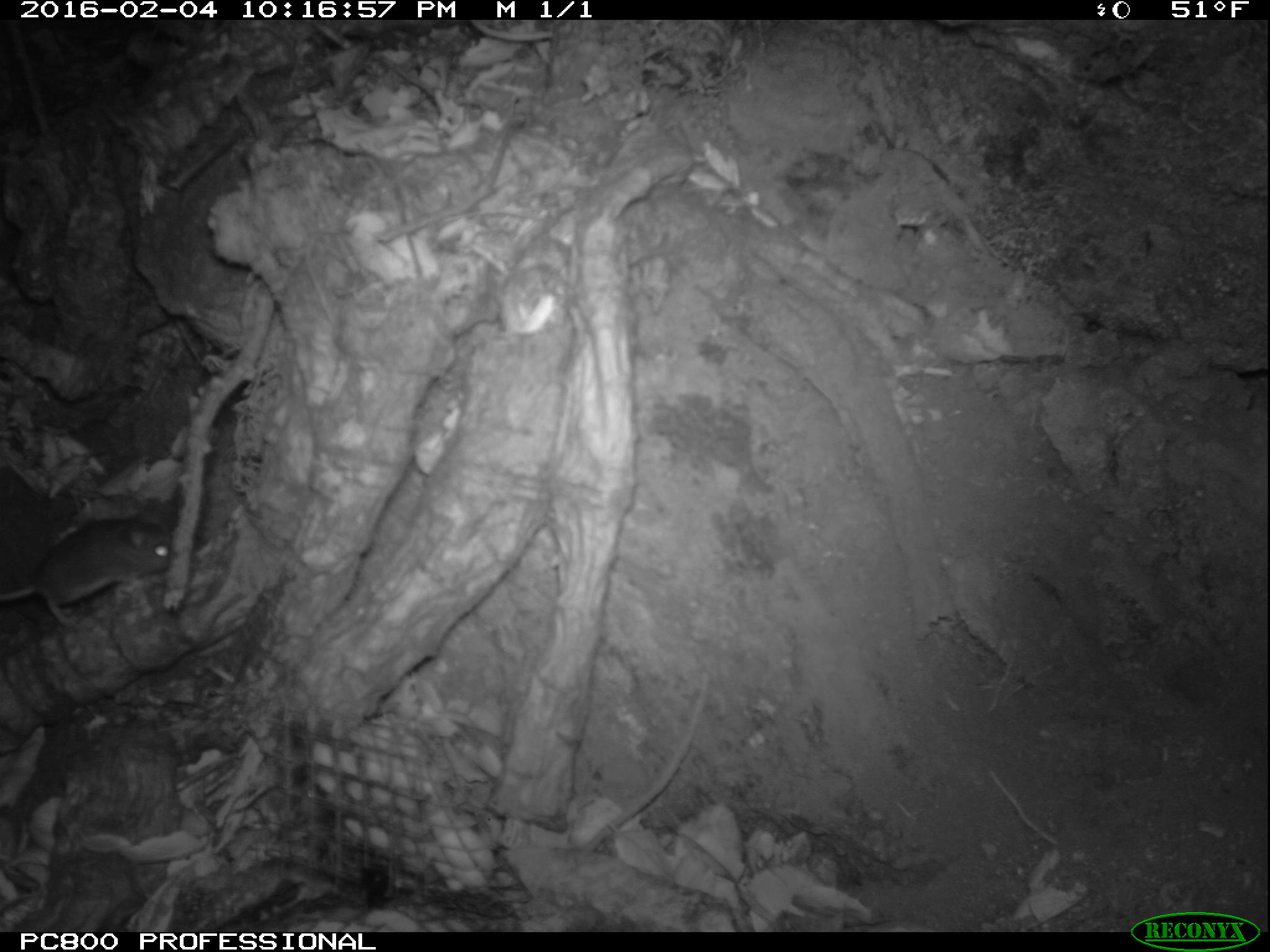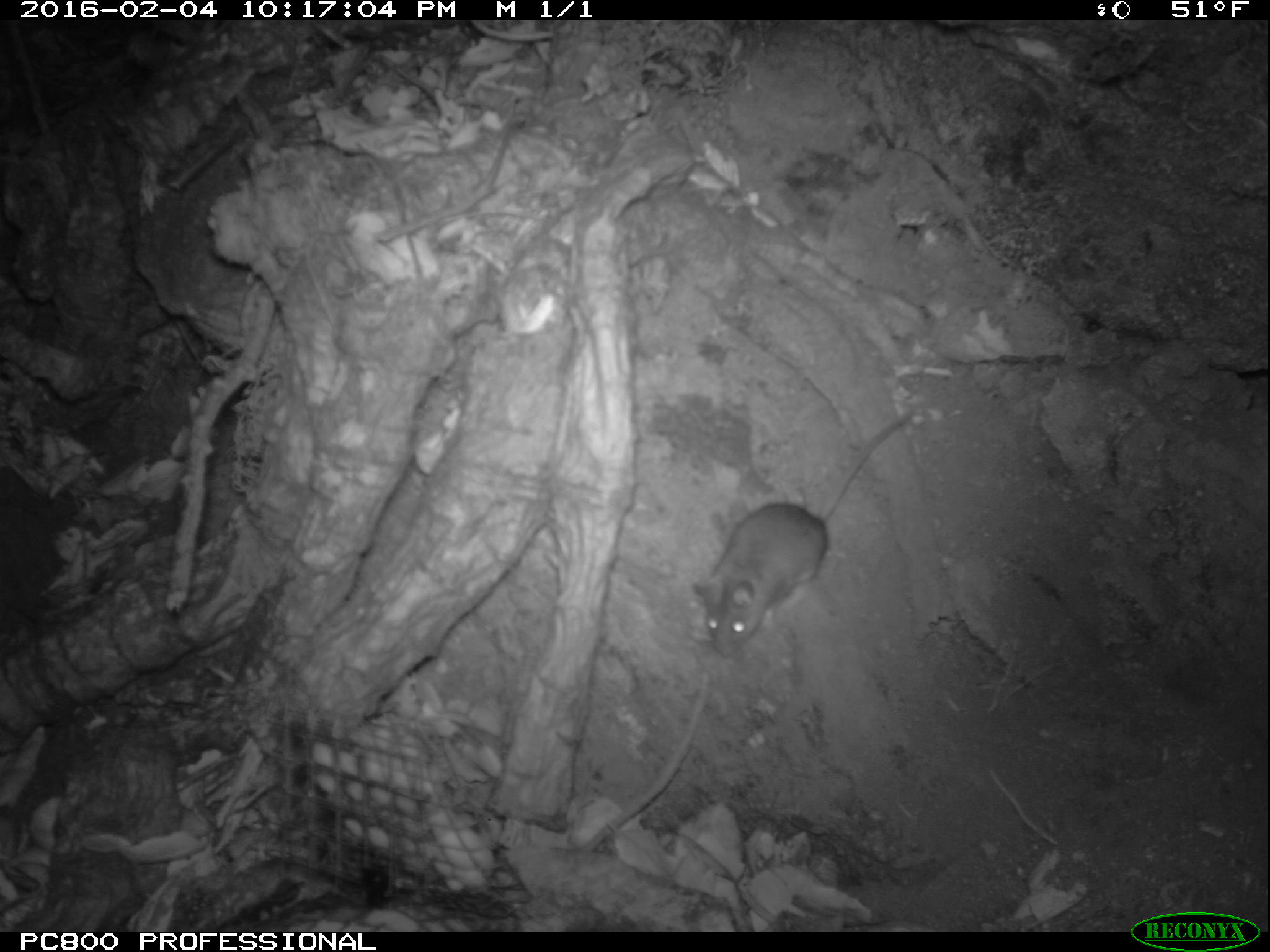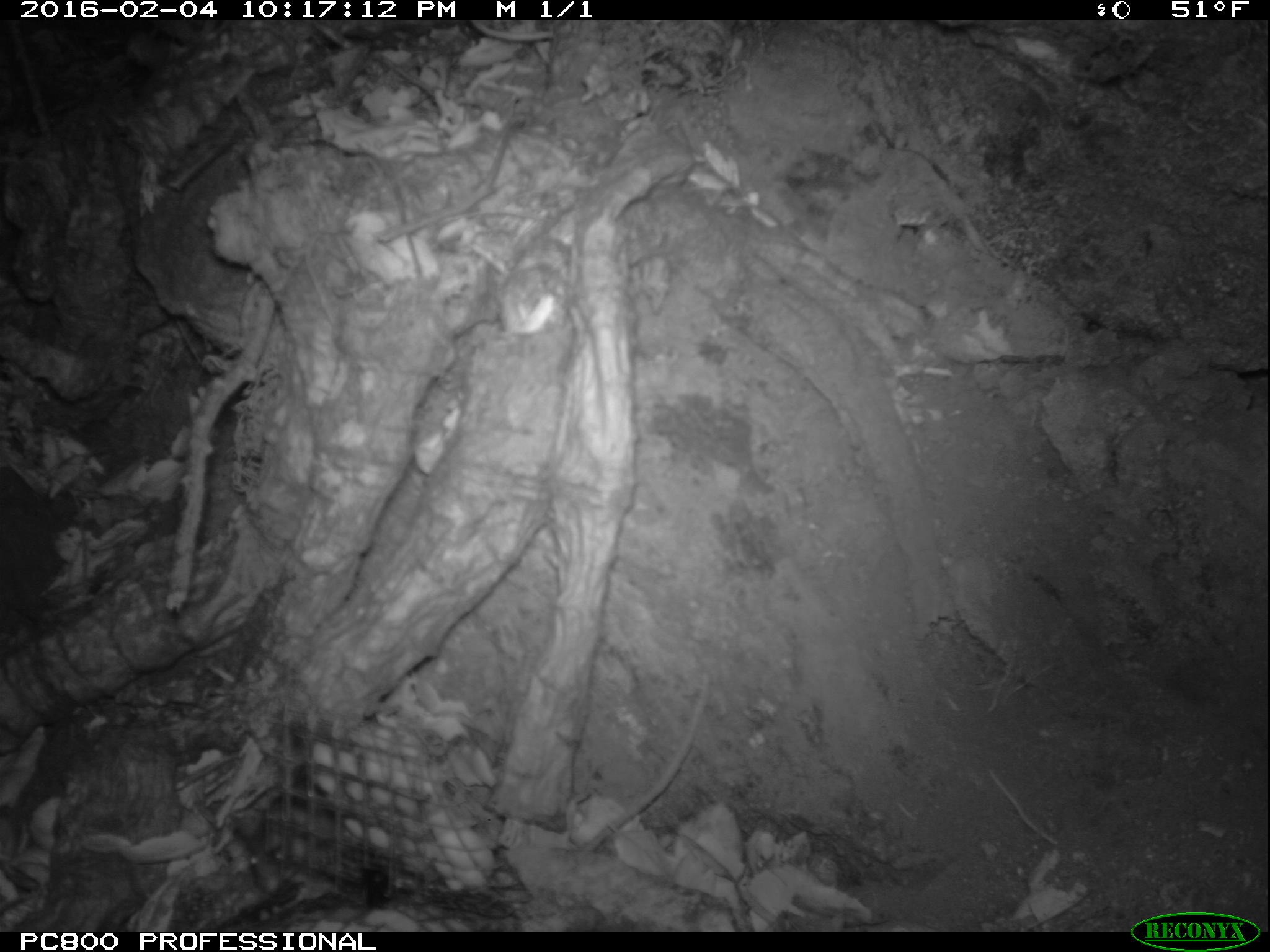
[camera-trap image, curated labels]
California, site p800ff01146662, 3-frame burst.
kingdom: Animalia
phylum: Chordata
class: Mammalia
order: Rodentia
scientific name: Rodentia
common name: rodent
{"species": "rodent (Rodentia)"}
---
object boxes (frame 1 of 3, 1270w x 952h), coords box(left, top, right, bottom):
rodent: box(0, 516, 172, 628)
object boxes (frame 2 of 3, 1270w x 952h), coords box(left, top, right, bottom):
rodent: box(691, 408, 912, 657)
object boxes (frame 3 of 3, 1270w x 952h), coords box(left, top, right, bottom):
rodent: box(234, 769, 337, 892)